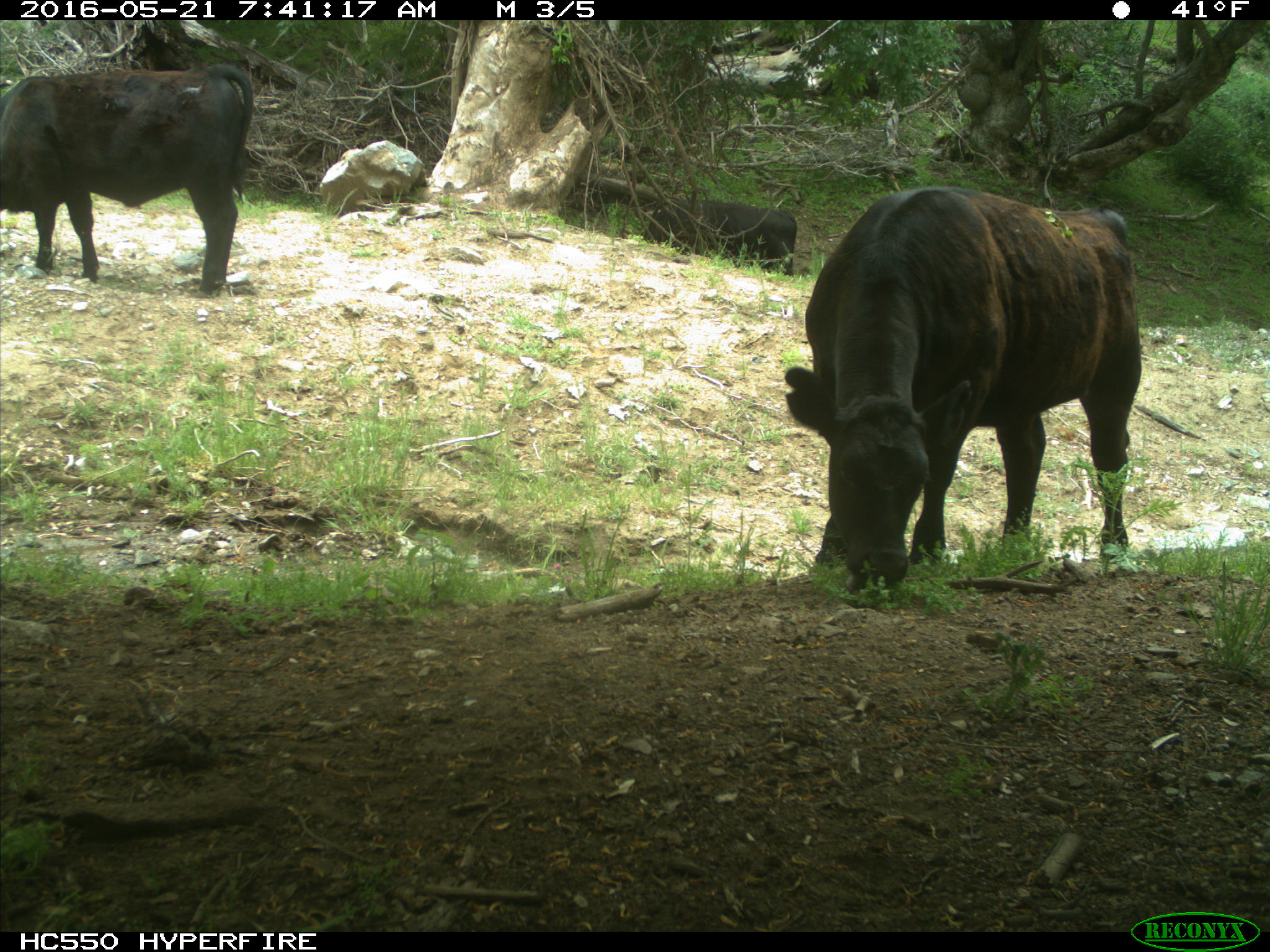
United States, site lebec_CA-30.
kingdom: Animalia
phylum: Chordata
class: Mammalia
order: Artiodactyla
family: Bovidae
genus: Bos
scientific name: Bos taurus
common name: domestic cow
Bos taurus (domestic cow).